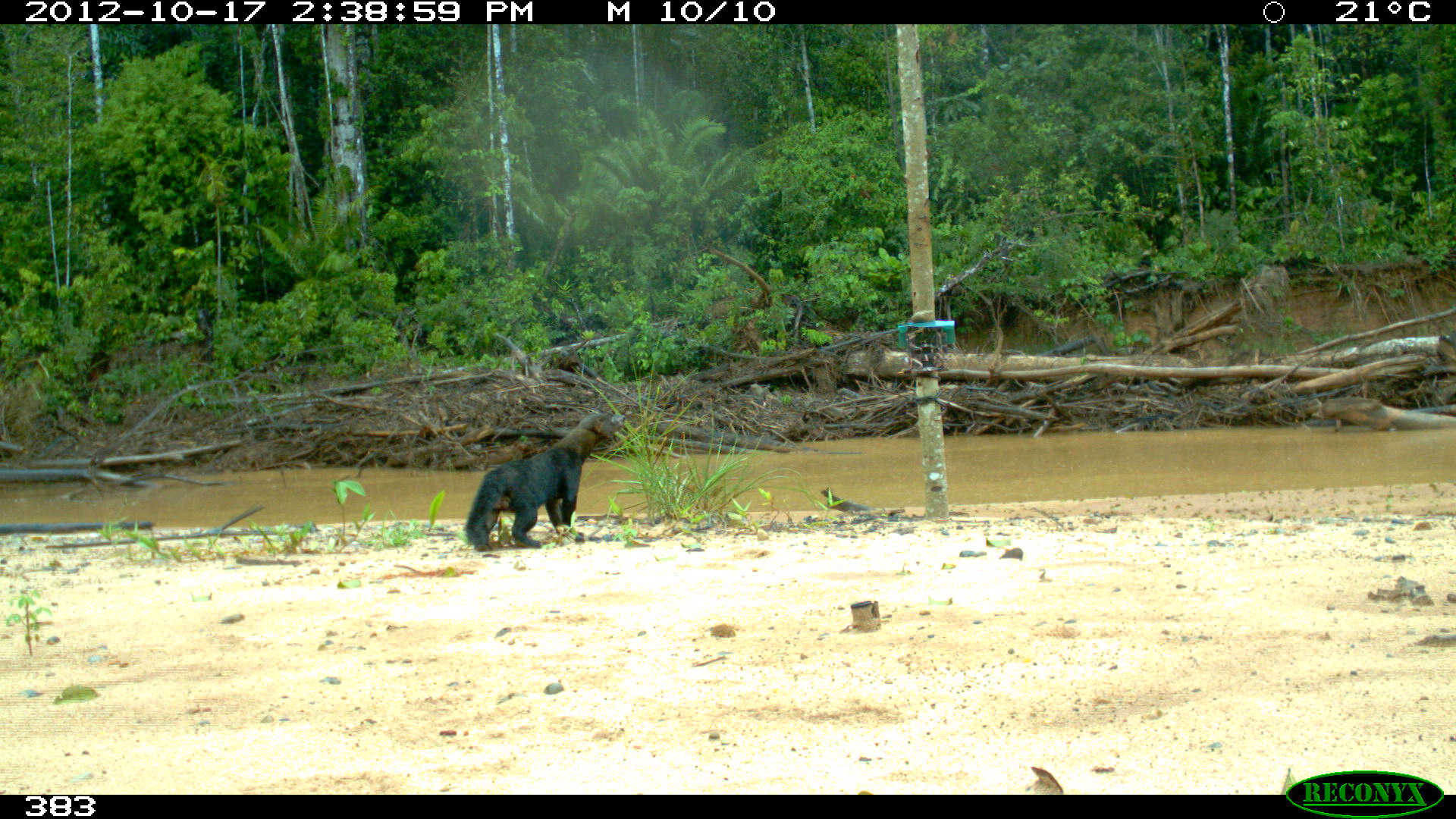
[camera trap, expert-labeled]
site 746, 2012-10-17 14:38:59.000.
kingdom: Animalia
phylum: Chordata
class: Mammalia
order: Carnivora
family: Mustelidae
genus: Eira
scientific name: Eira barbara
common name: tayra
Eira barbara (tayra).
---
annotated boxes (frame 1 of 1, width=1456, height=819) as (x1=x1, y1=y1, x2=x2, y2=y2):
eira barbara: (x1=462, y1=412, x2=626, y2=552)